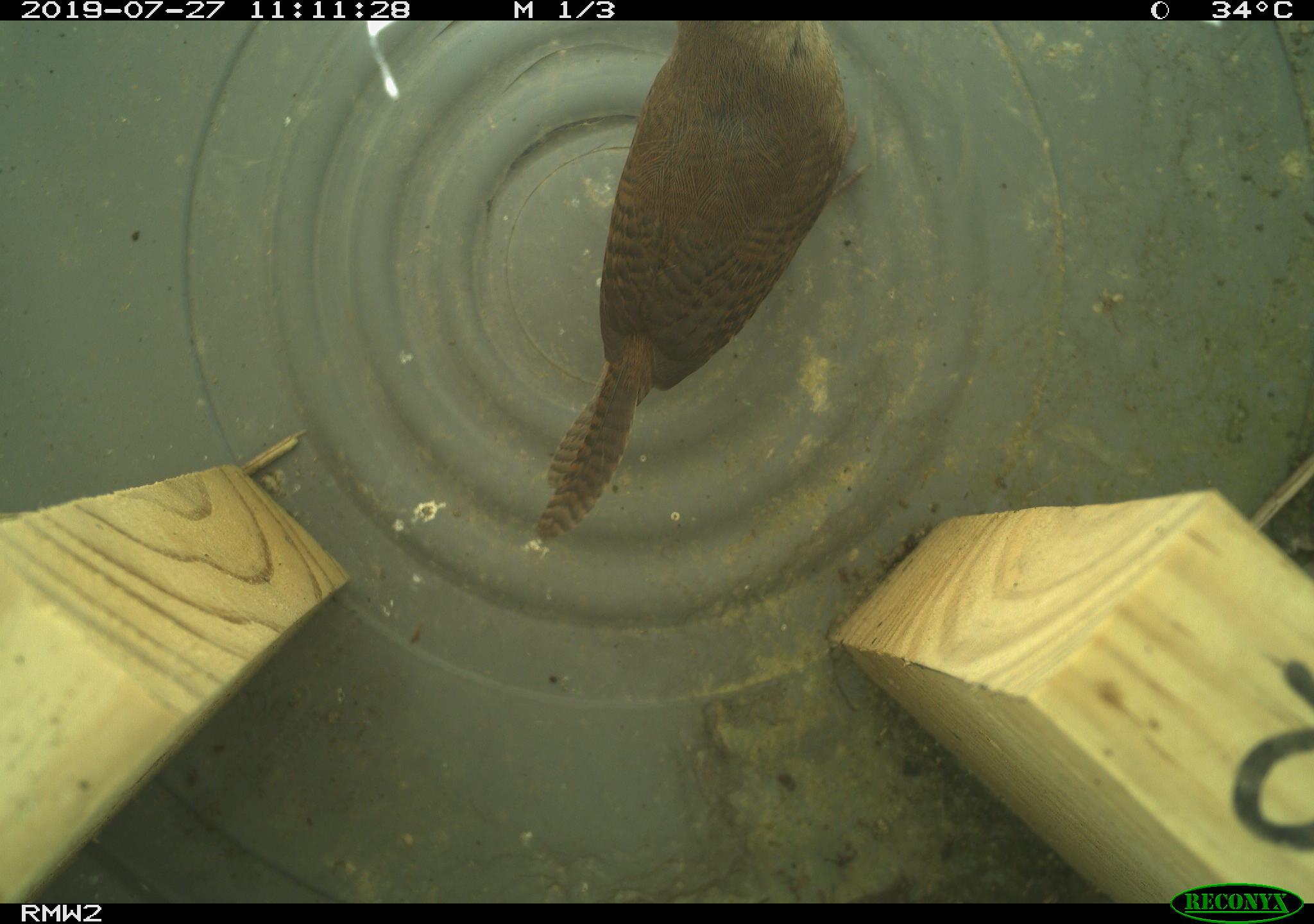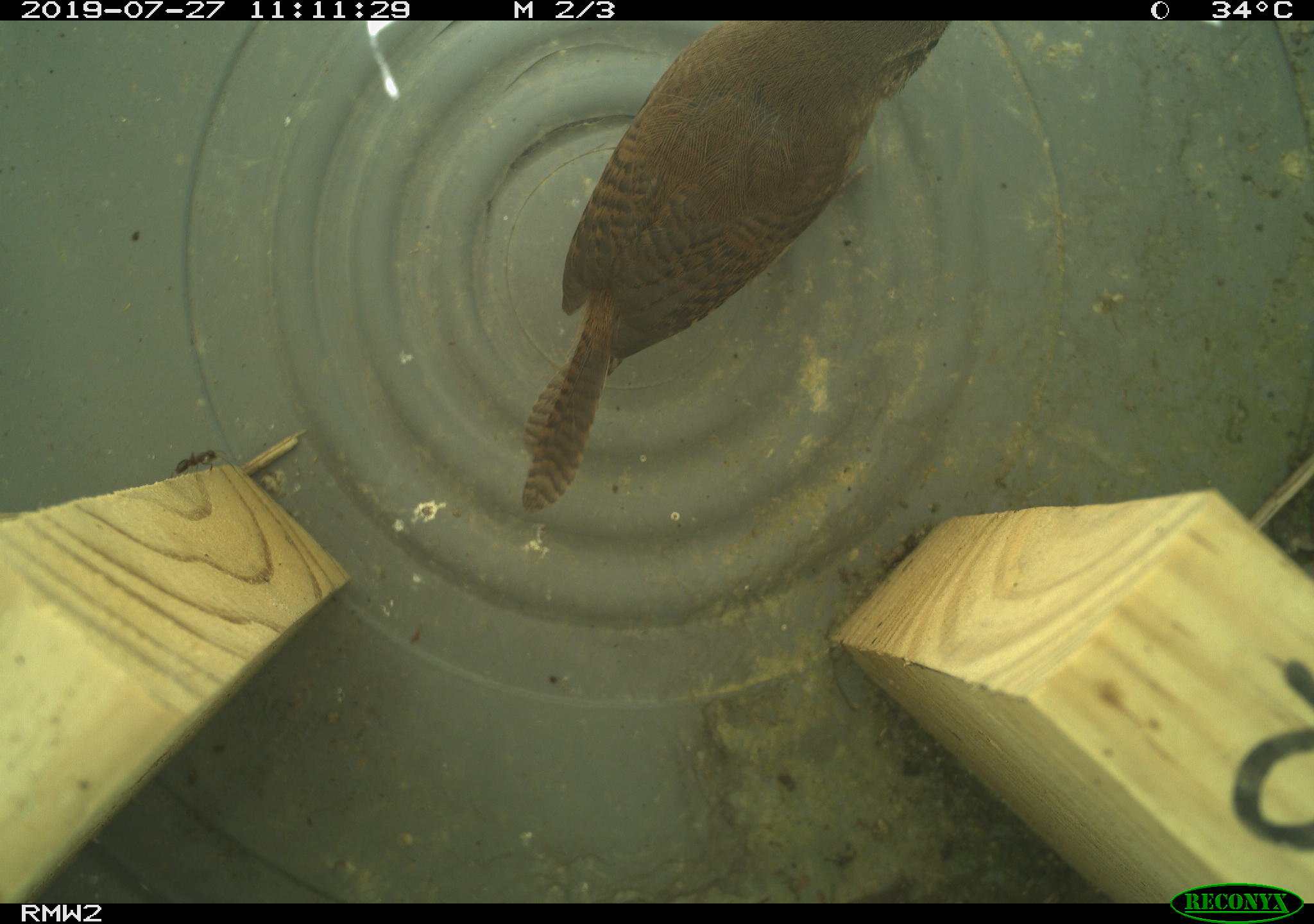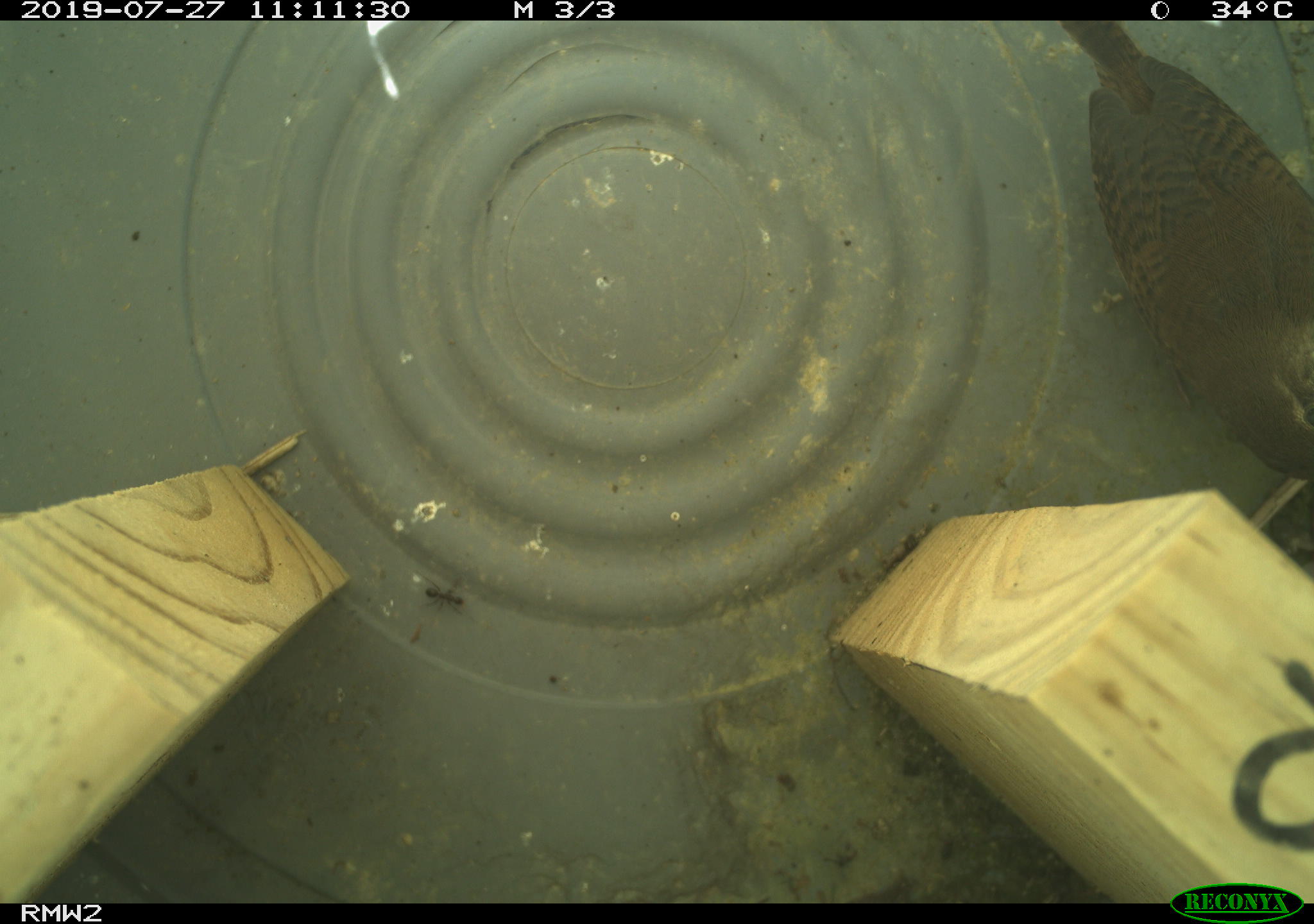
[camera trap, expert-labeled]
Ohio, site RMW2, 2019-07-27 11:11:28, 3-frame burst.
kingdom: Animalia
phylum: Chordata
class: Aves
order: Passeriformes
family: Troglodytidae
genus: Troglodytes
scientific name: Troglodytes aedon aedon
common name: northern house wren